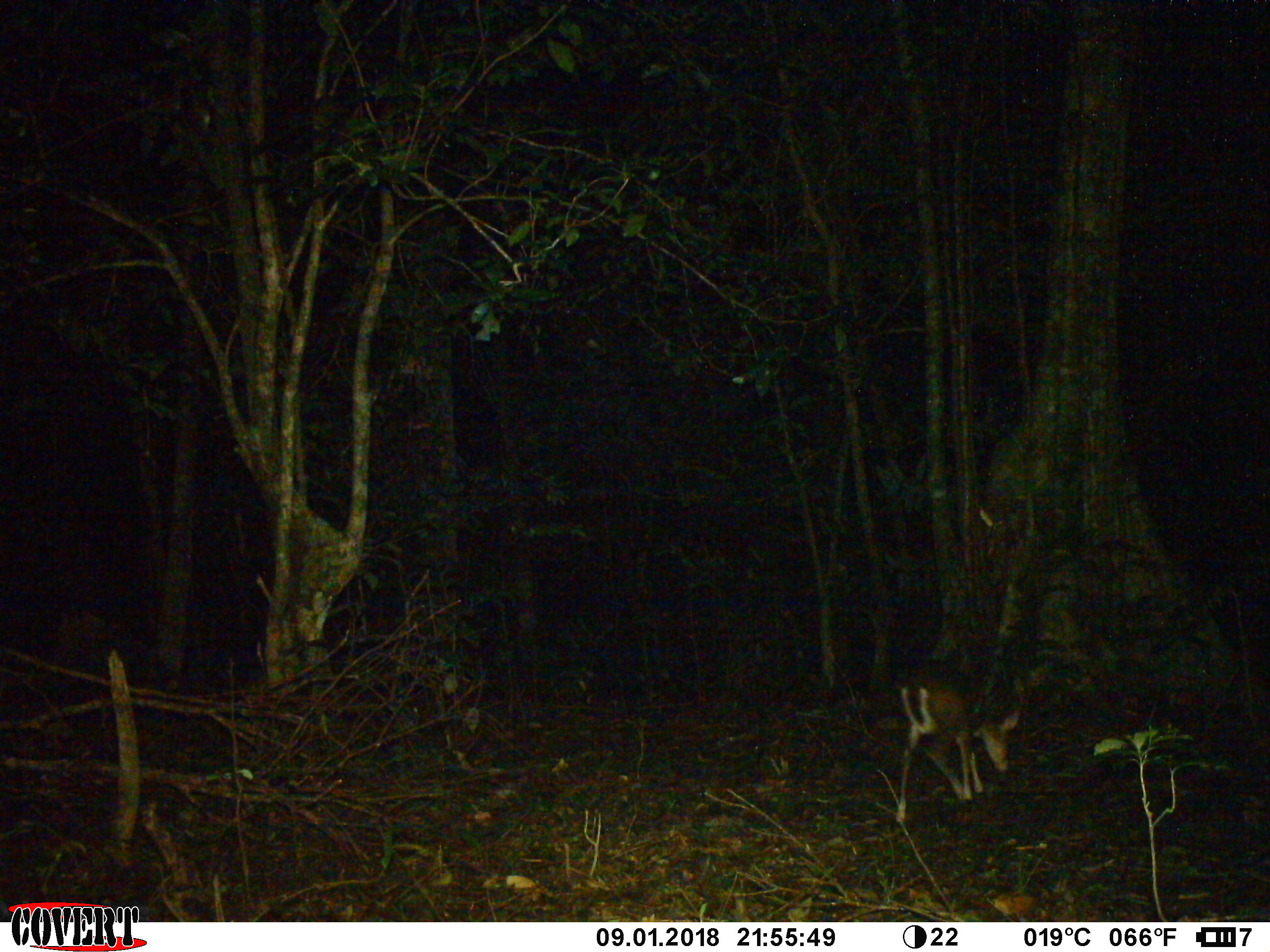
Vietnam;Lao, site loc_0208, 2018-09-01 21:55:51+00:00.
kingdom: Animalia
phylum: Chordata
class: Mammalia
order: Artiodactyla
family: Cervidae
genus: Muntiacus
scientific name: Muntiacus rooseveltorum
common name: roosevelt's muntjac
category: roosevelts muntjac group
Roosevelts muntjac group (roosevelt's muntjac) (Muntiacus rooseveltorum). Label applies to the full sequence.